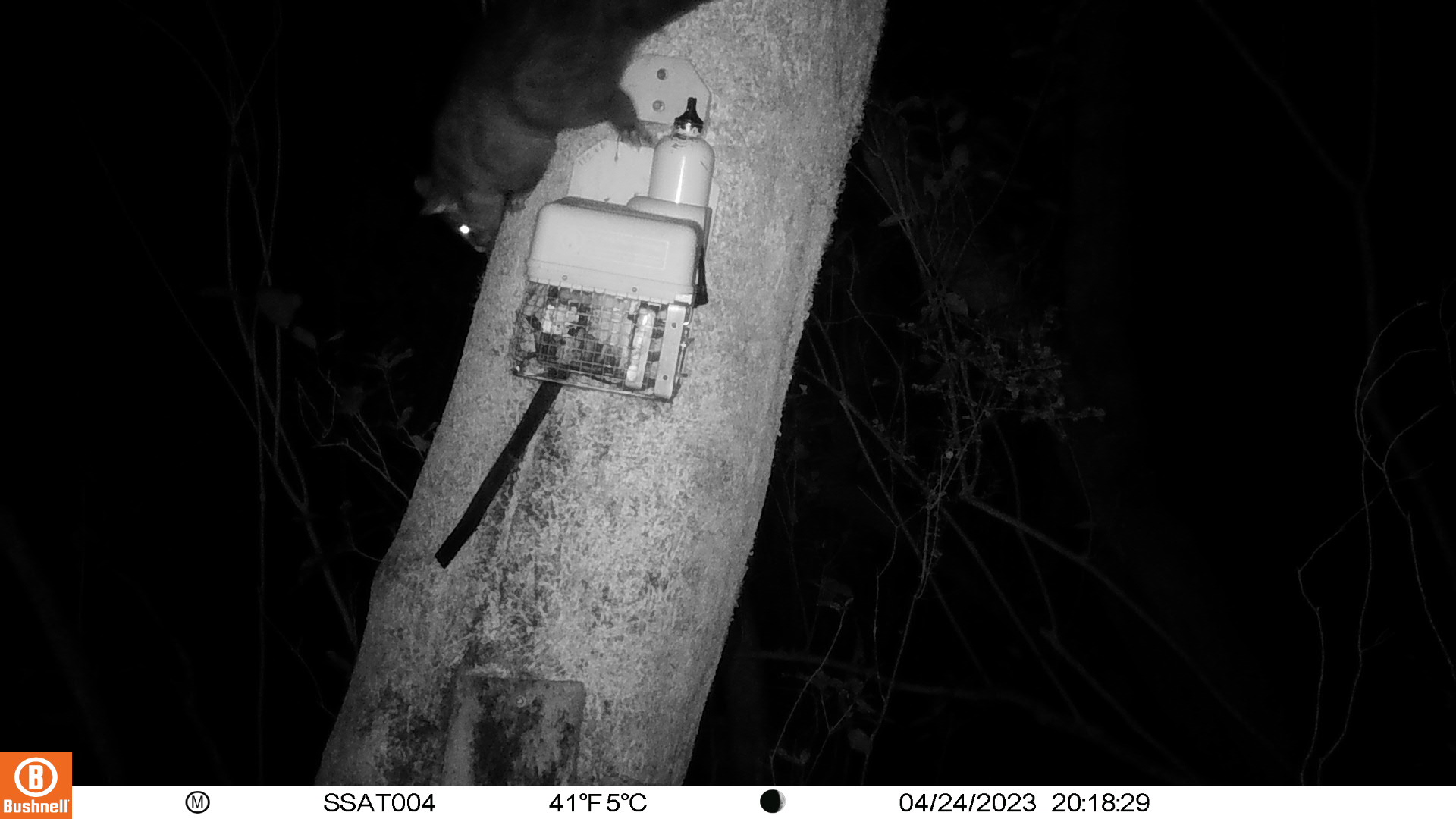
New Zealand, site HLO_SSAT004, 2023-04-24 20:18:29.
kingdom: Animalia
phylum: Chordata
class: Mammalia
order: Diprotodontia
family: Phalangeridae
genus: Trichosurus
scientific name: Trichosurus vulpecula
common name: common brushtail possum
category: possum